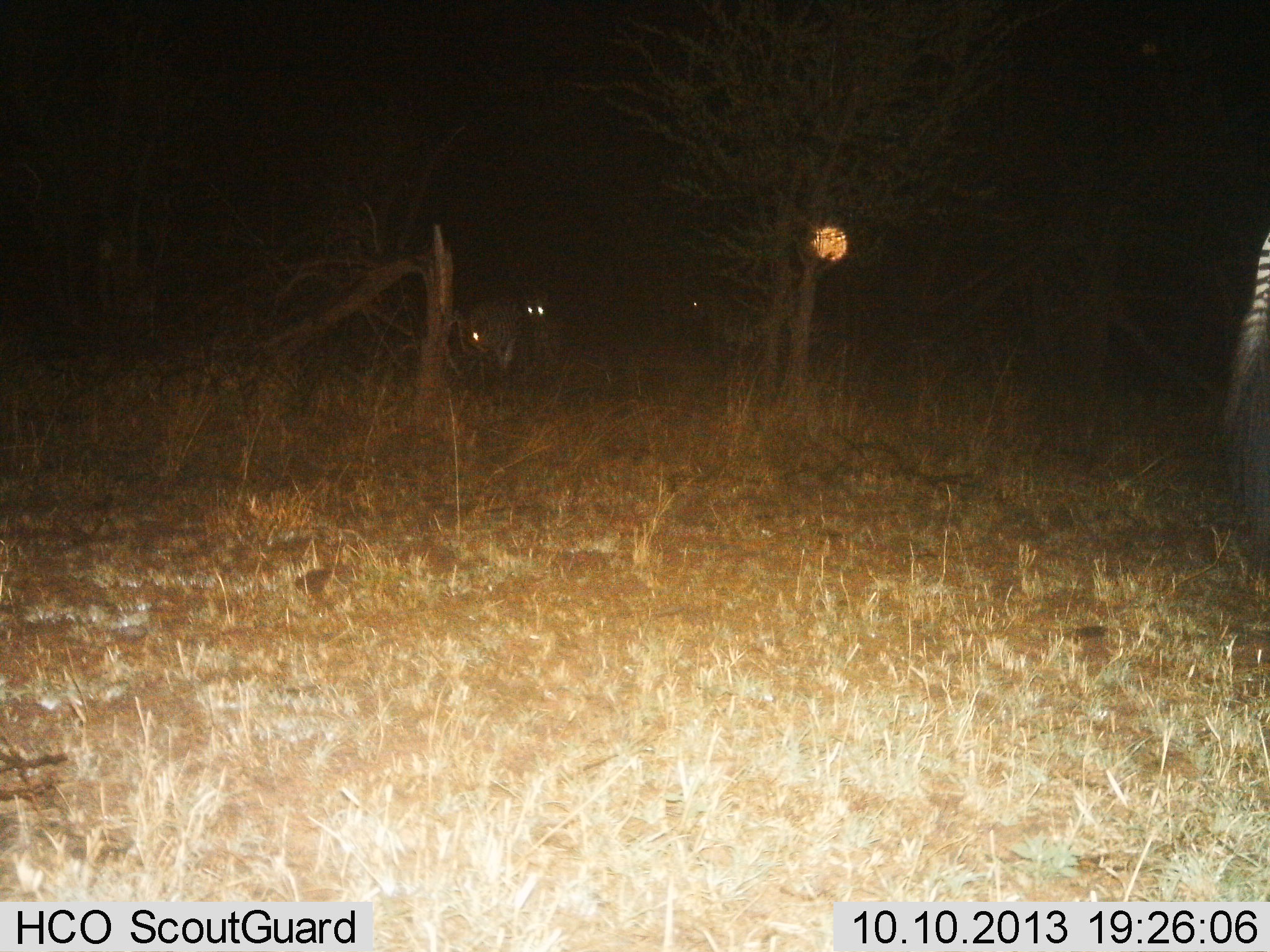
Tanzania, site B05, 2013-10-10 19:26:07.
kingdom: Animalia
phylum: Chordata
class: Mammalia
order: Perissodactyla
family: Equidae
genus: Equus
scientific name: Equus quagga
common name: plains zebra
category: zebra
Zebra (plains zebra) (Equus quagga), count 3. Behavior (volunteer vote fractions): standing 75%, resting 0%, moving 33%, interacting 0%. Young present (vote fraction): 0%. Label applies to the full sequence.